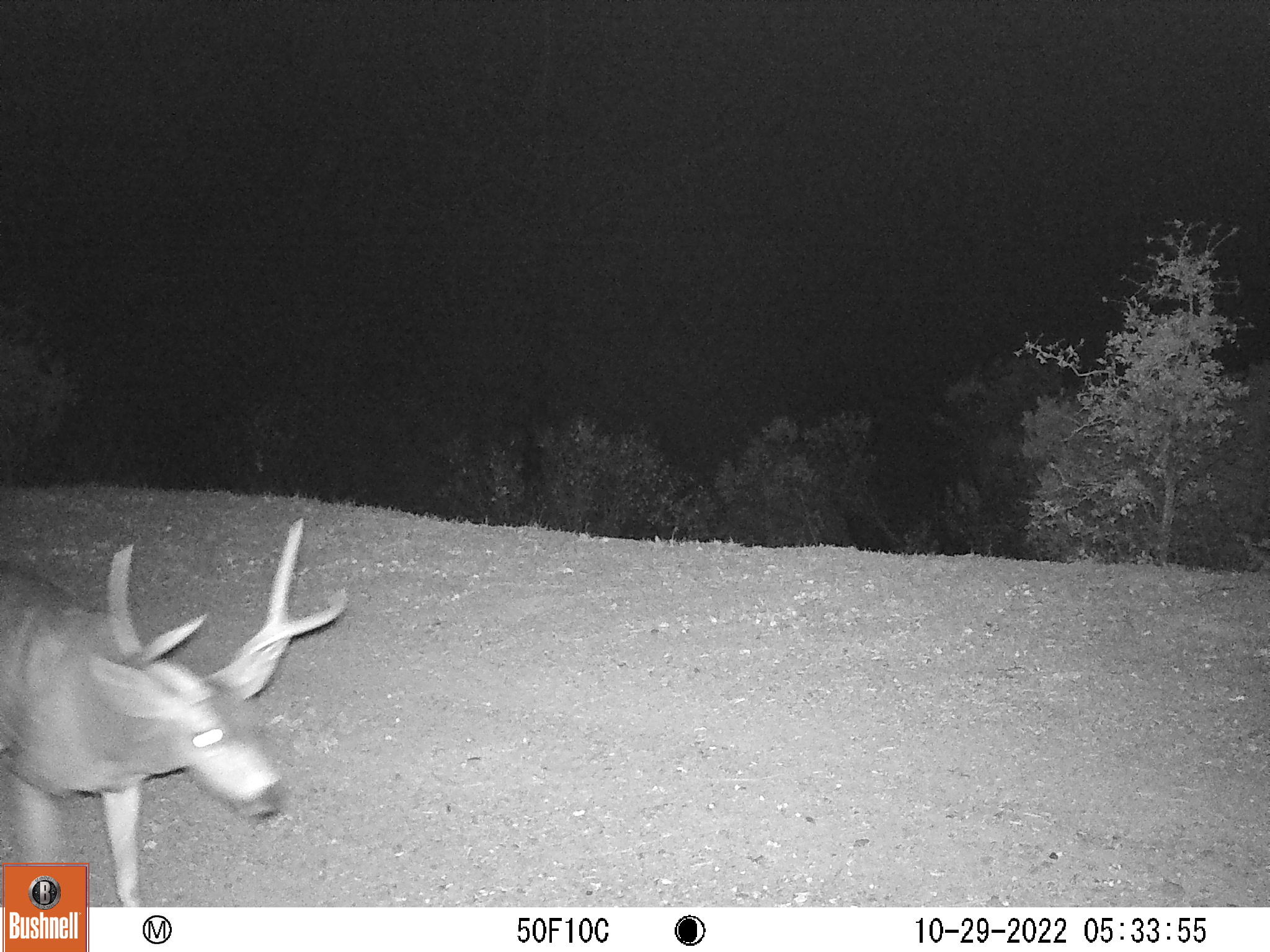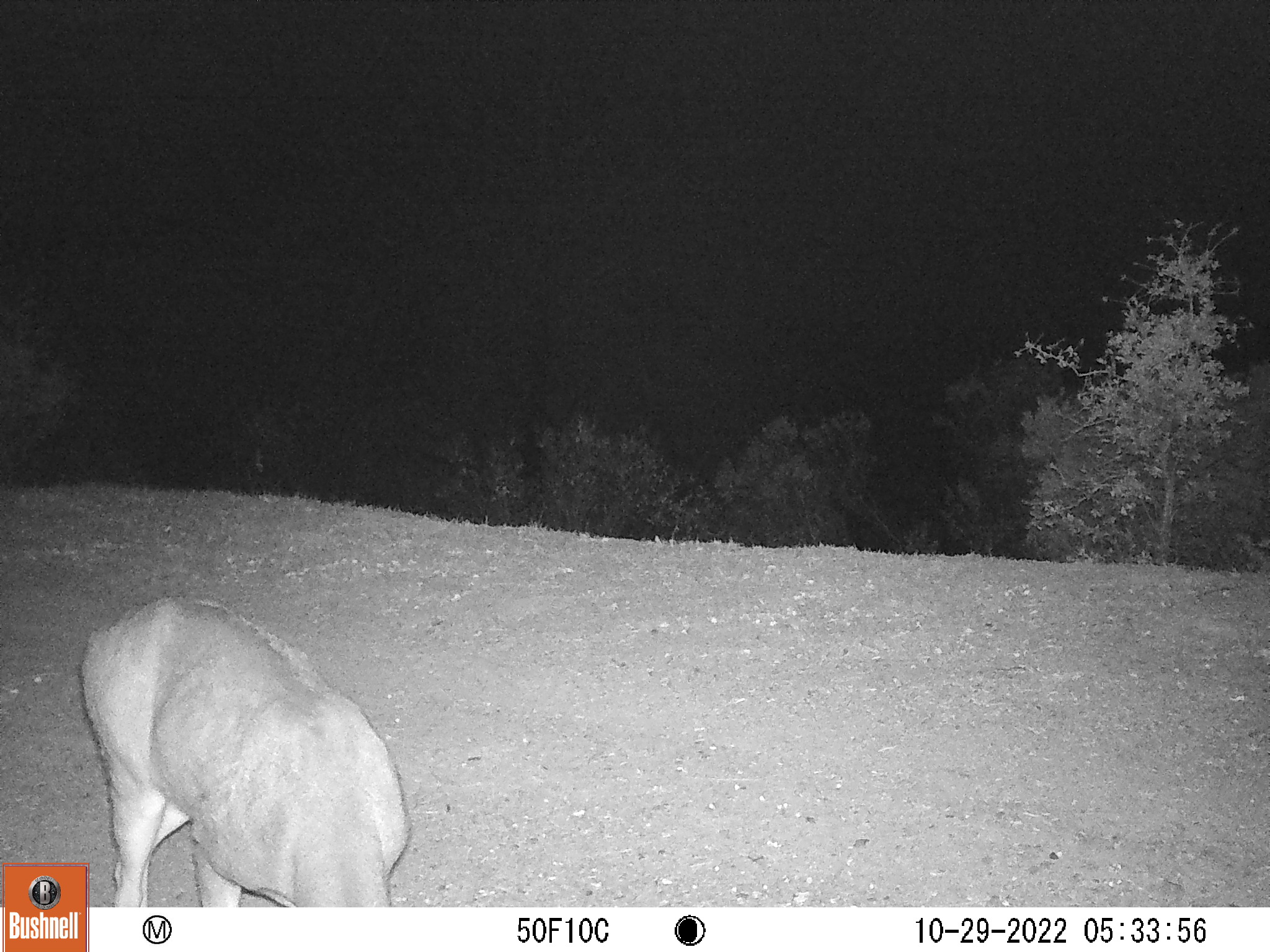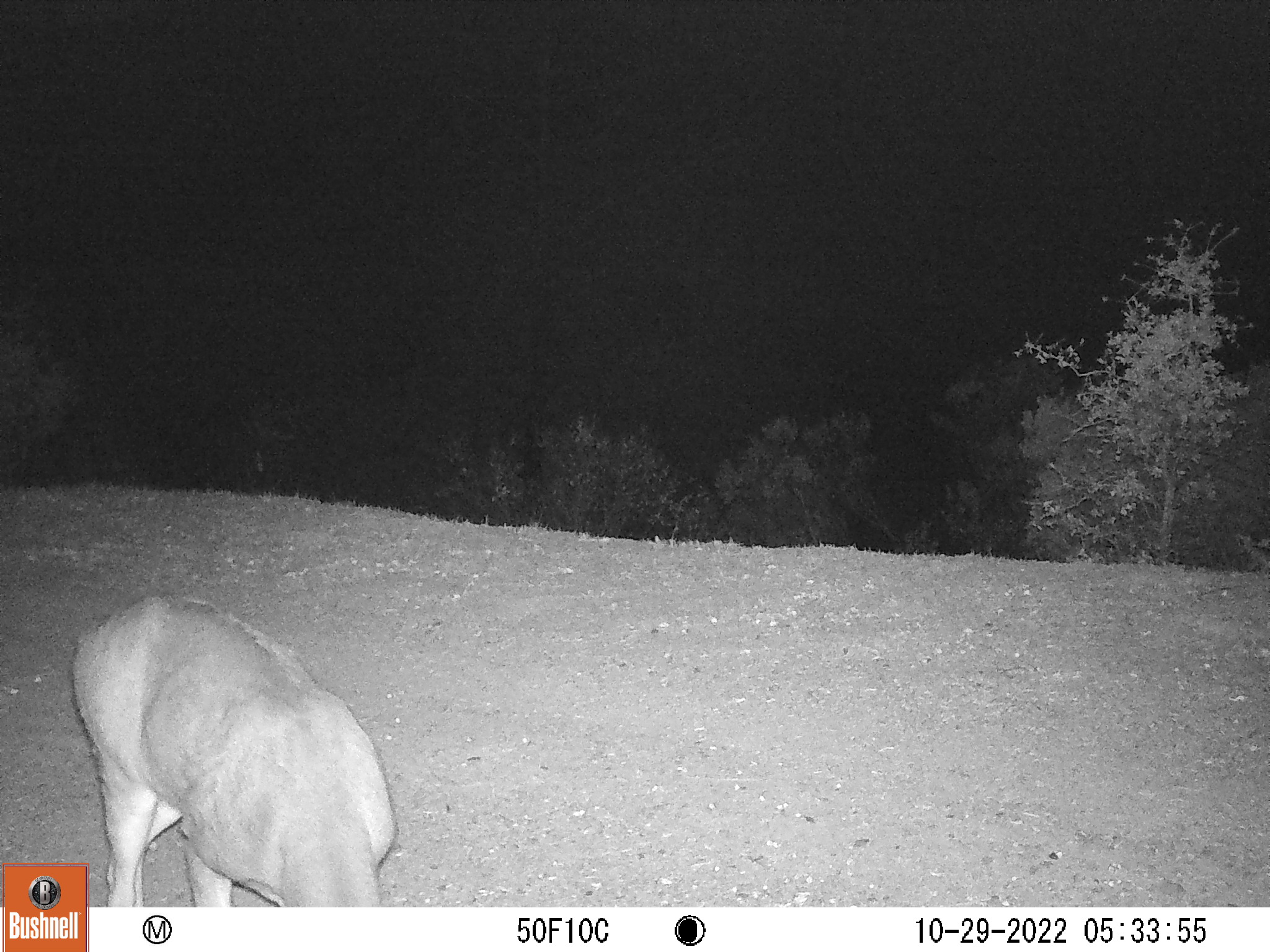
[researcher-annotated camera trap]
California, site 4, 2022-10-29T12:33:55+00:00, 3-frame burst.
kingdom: Animalia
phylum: Chordata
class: Mammalia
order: Artiodactyla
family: Cervidae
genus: Odocoileus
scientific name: Odocoileus hemionus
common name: mule deer